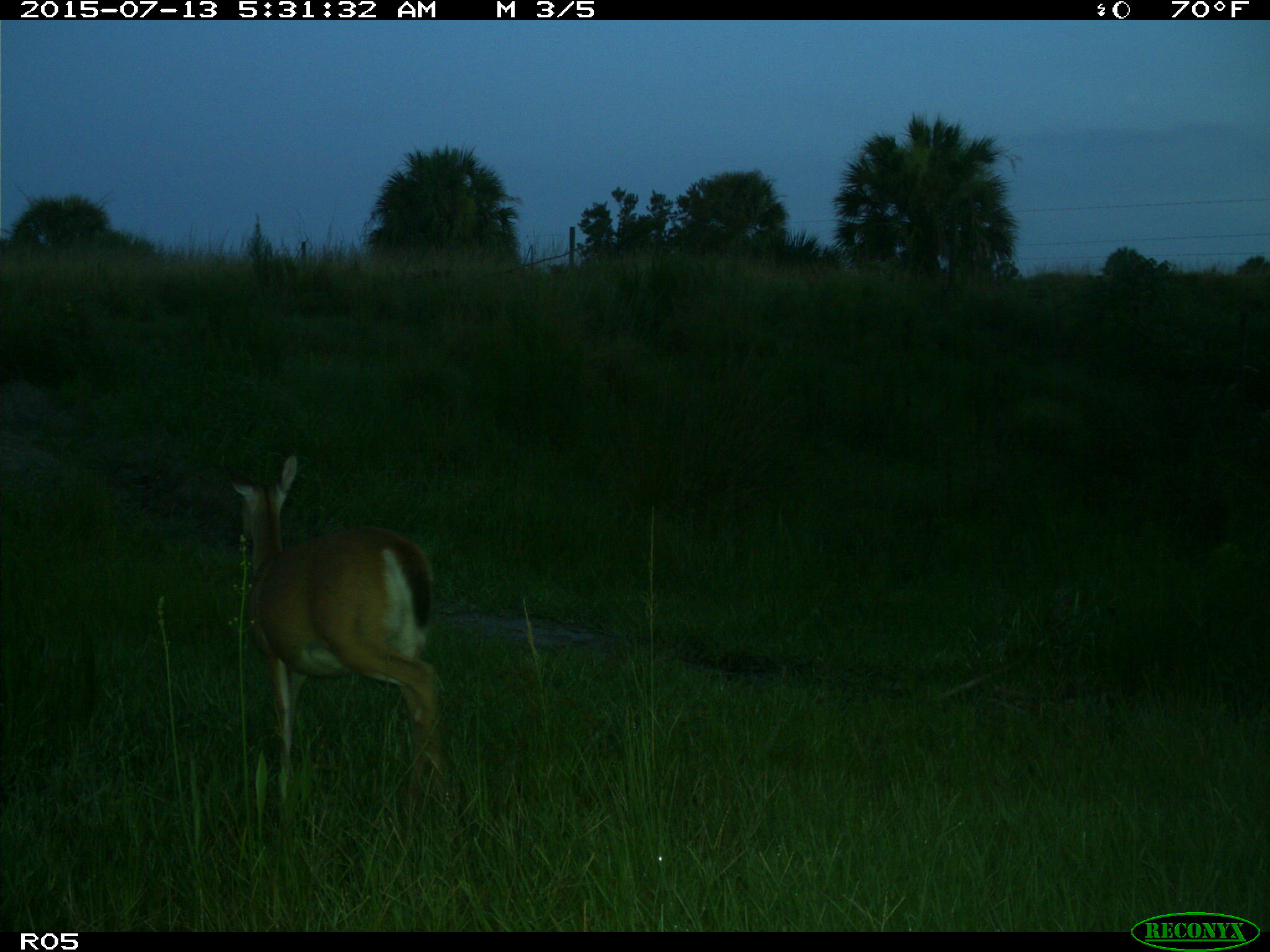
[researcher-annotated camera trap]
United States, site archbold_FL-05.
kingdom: Animalia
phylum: Chordata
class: Mammalia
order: Artiodactyla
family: Cervidae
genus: Odocoileus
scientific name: Odocoileus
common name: deer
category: unidentified deer